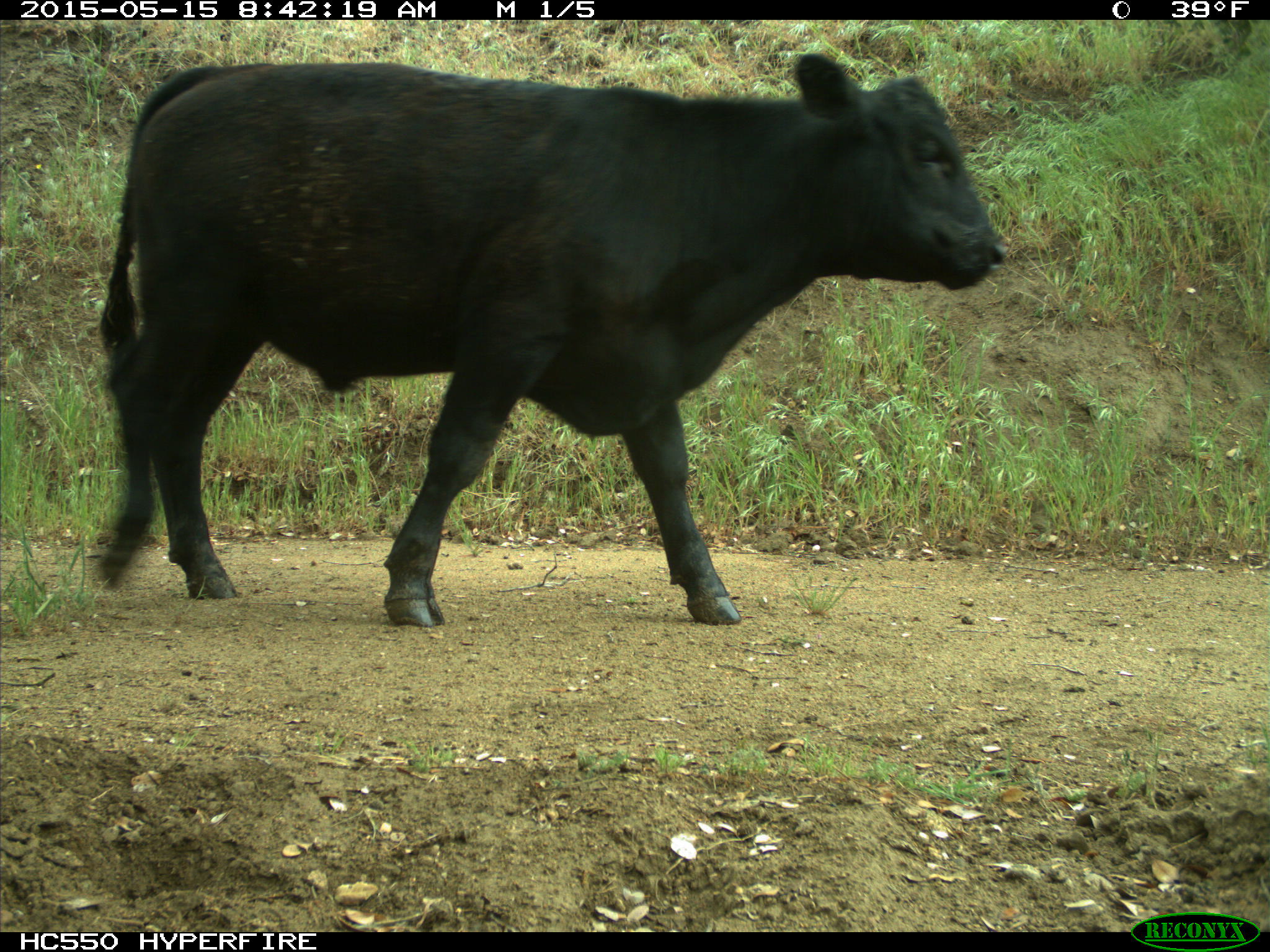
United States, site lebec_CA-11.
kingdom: Animalia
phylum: Chordata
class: Mammalia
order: Artiodactyla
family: Bovidae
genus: Bos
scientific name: Bos taurus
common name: domestic cow